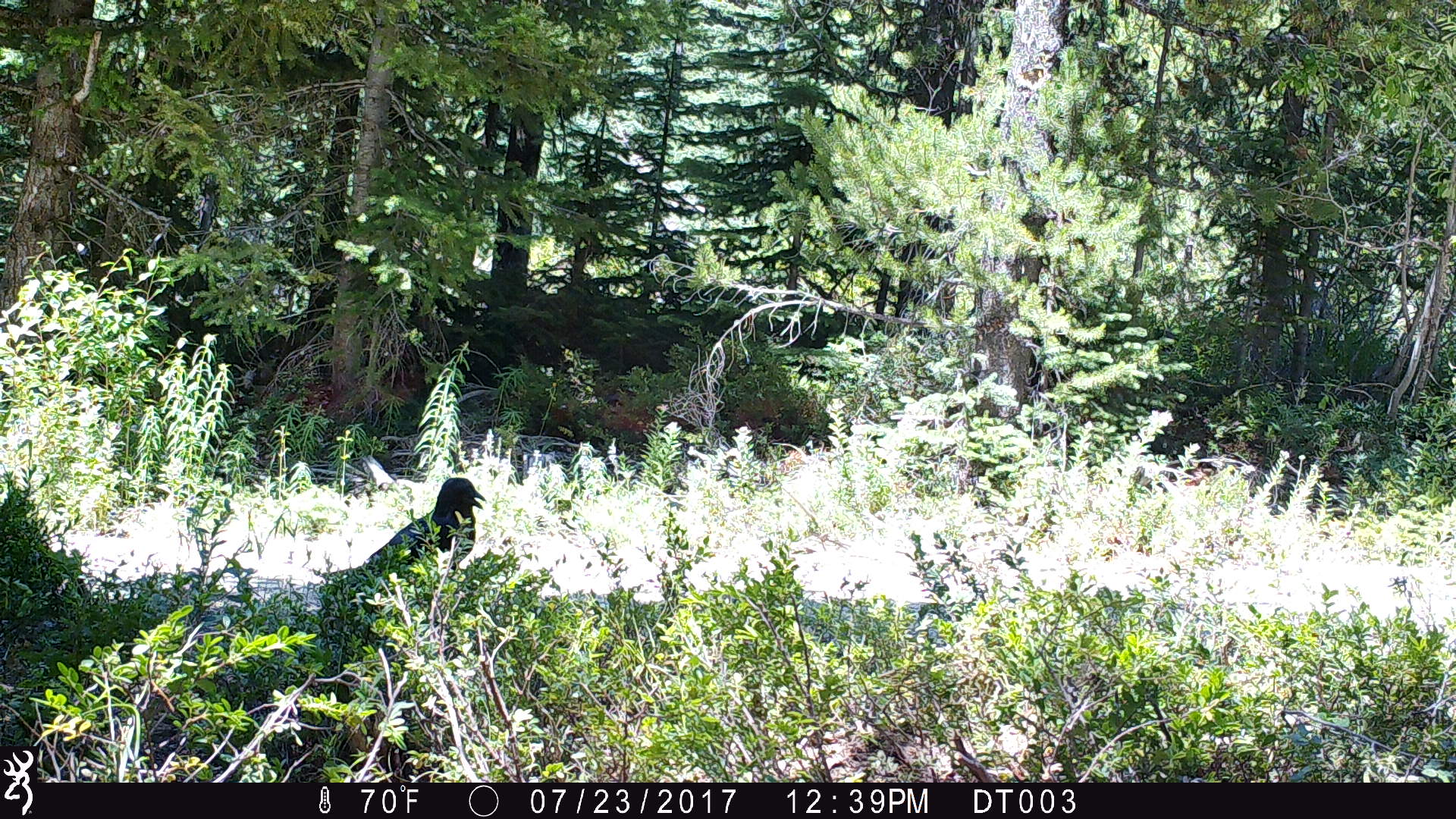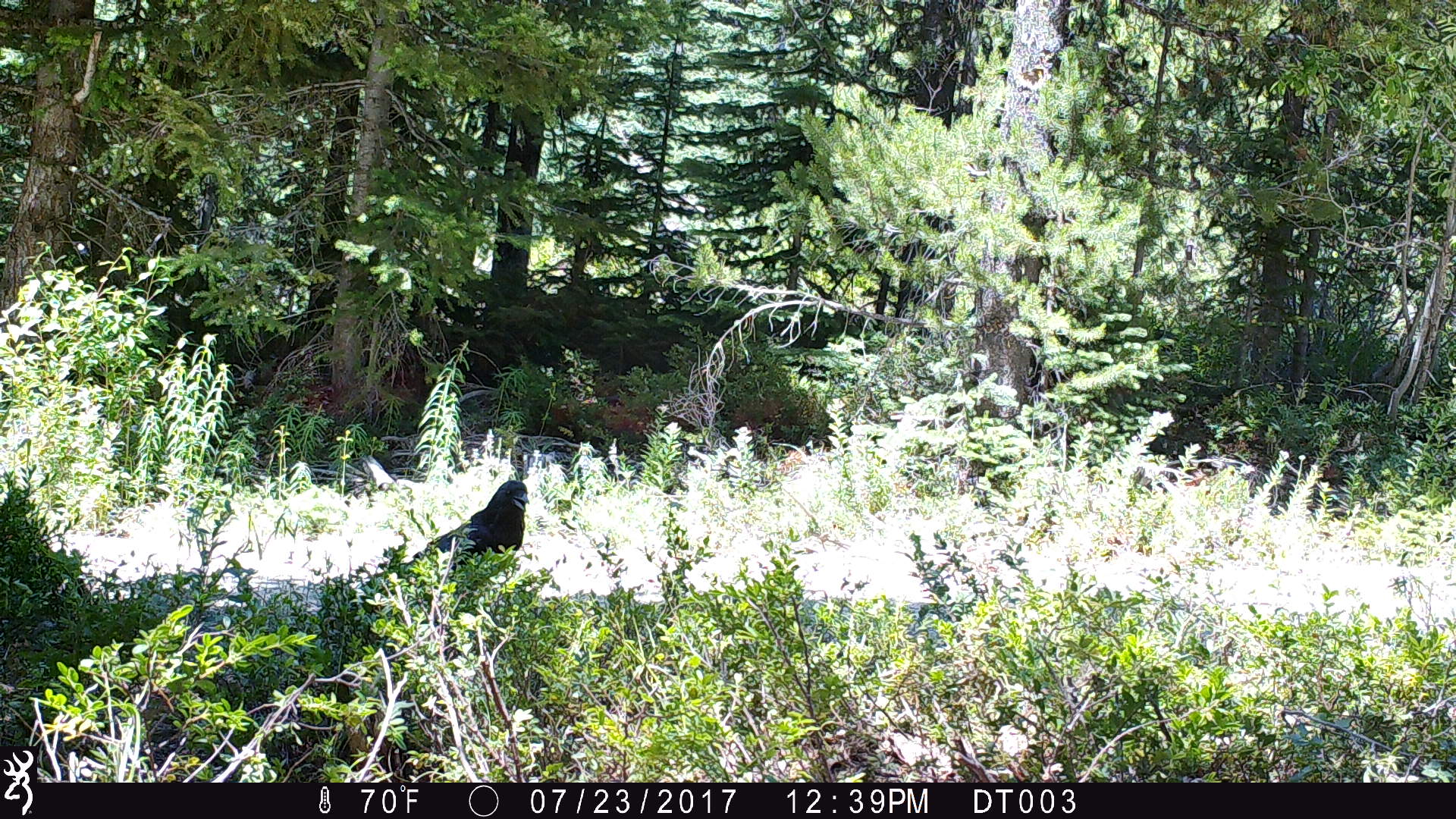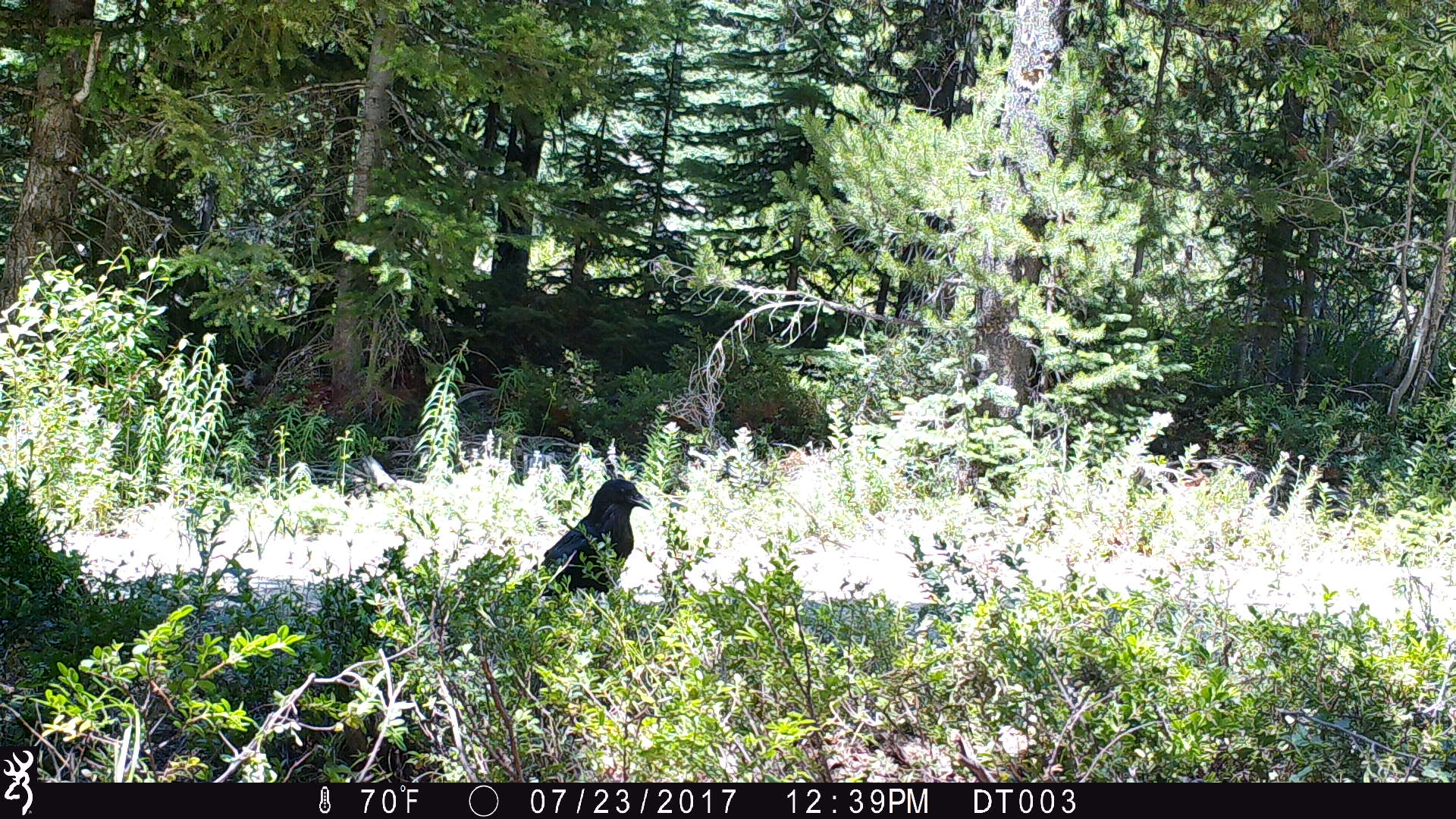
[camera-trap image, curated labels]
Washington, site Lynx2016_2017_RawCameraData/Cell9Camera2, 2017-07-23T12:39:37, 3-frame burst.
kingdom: Animalia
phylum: Chordata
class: Aves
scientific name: Aves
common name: birds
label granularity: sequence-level